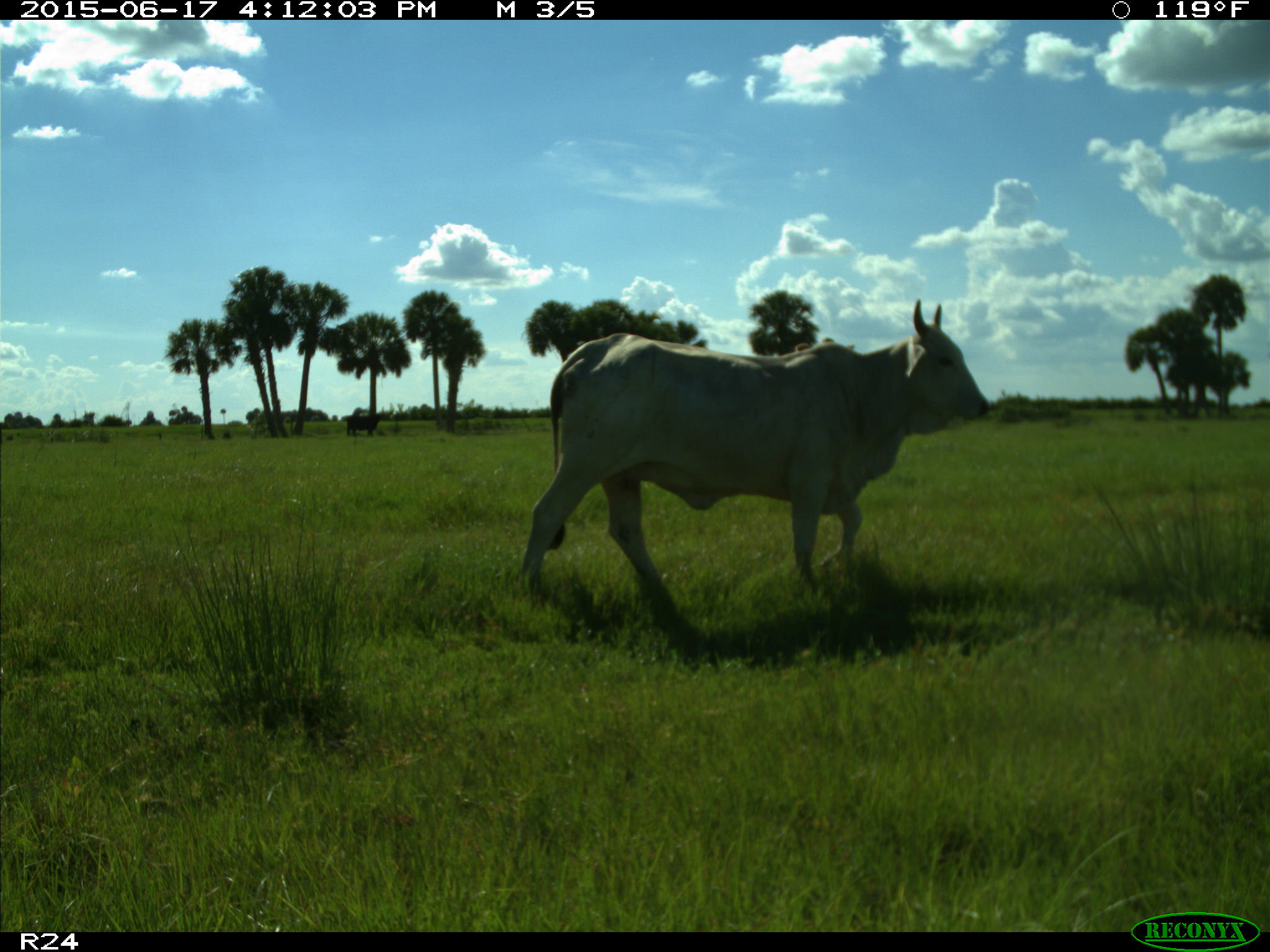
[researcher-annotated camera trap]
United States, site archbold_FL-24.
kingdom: Animalia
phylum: Chordata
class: Mammalia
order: Artiodactyla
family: Bovidae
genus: Bos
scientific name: Bos taurus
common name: domestic cow